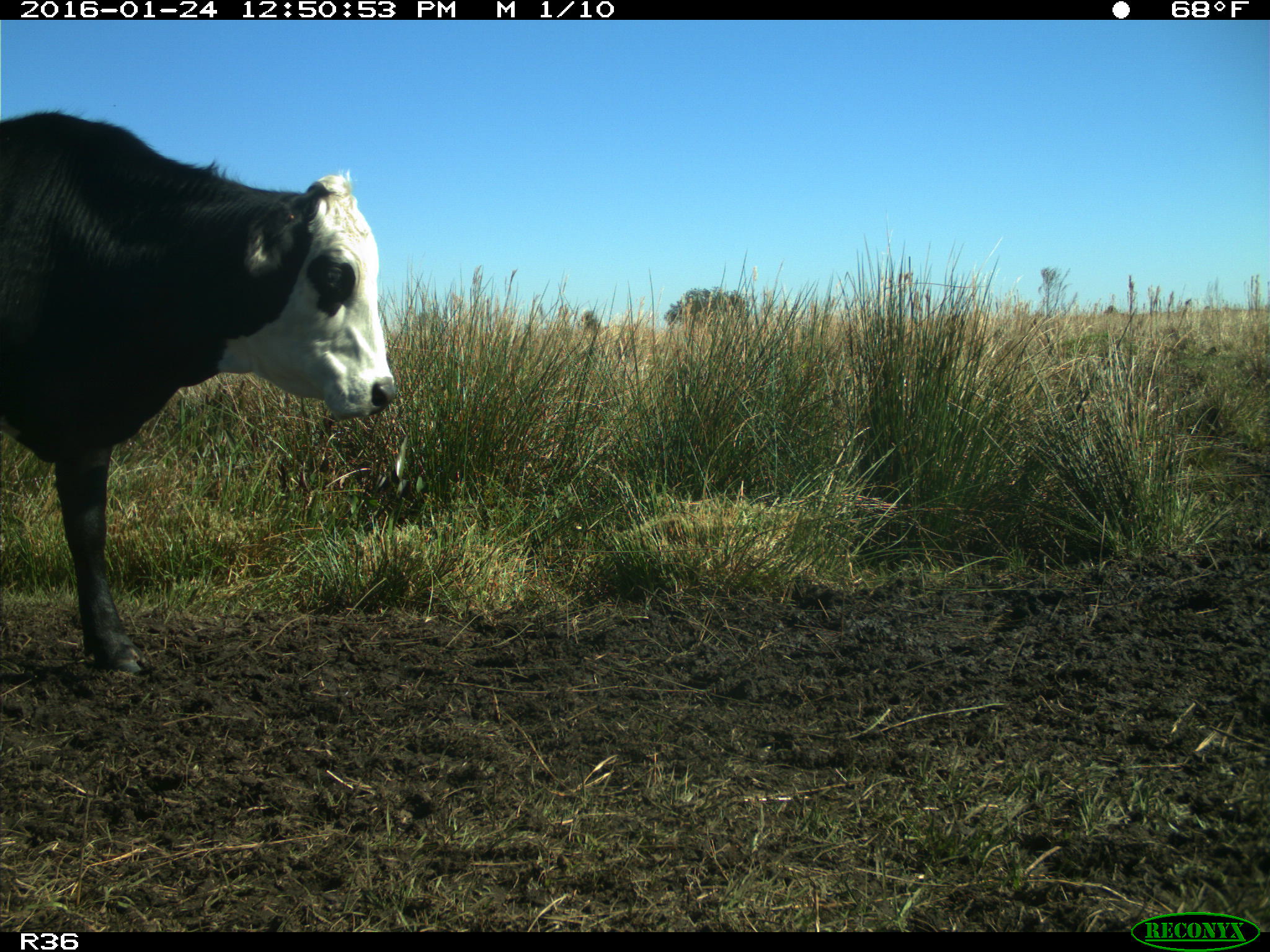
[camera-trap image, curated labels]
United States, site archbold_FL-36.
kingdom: Animalia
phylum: Chordata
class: Mammalia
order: Artiodactyla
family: Bovidae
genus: Bos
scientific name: Bos taurus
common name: domestic cow